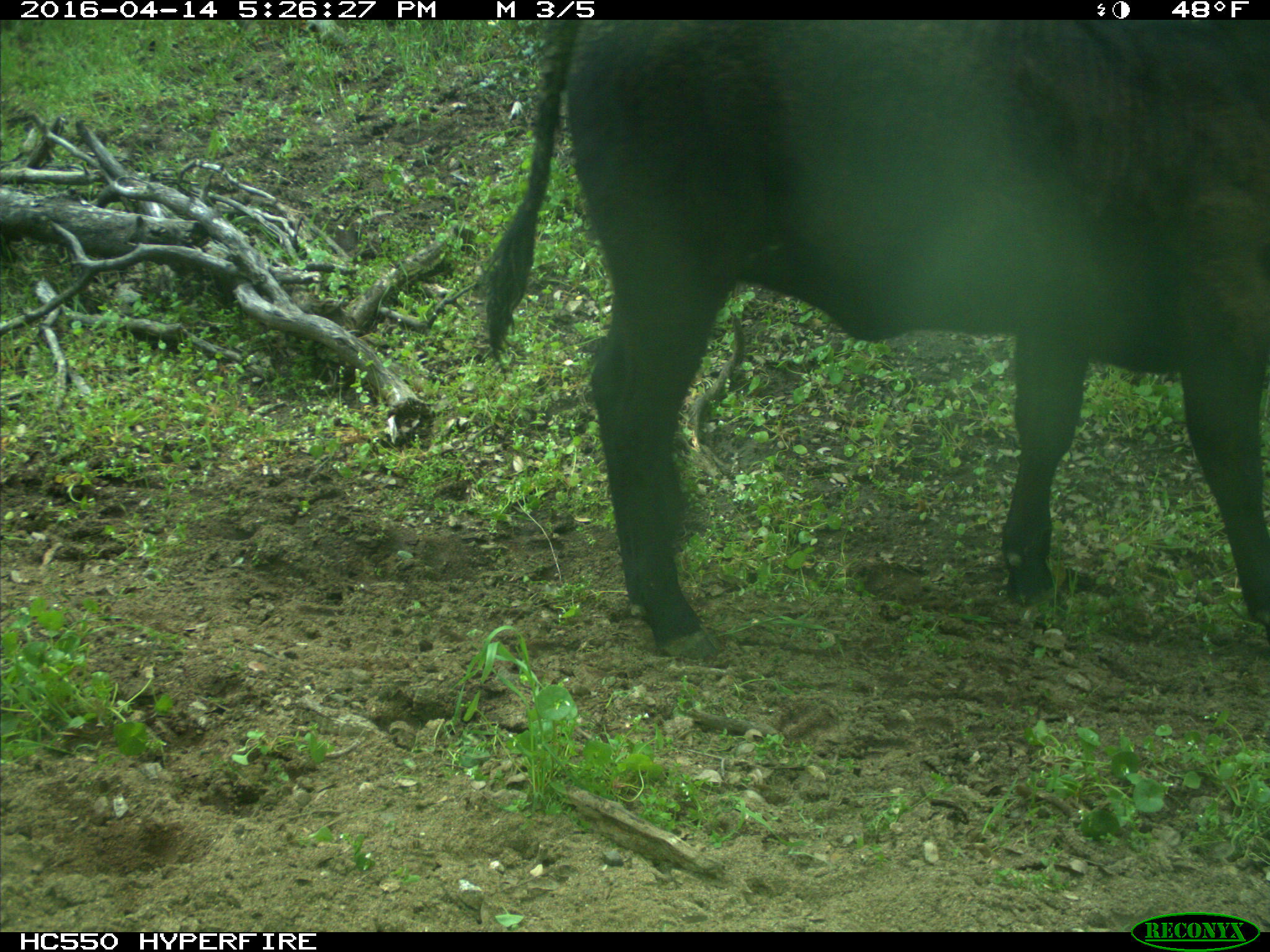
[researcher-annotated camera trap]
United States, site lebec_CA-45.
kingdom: Animalia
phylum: Chordata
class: Mammalia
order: Artiodactyla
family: Bovidae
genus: Bos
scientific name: Bos taurus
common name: domestic cow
Bos taurus (domestic cow).